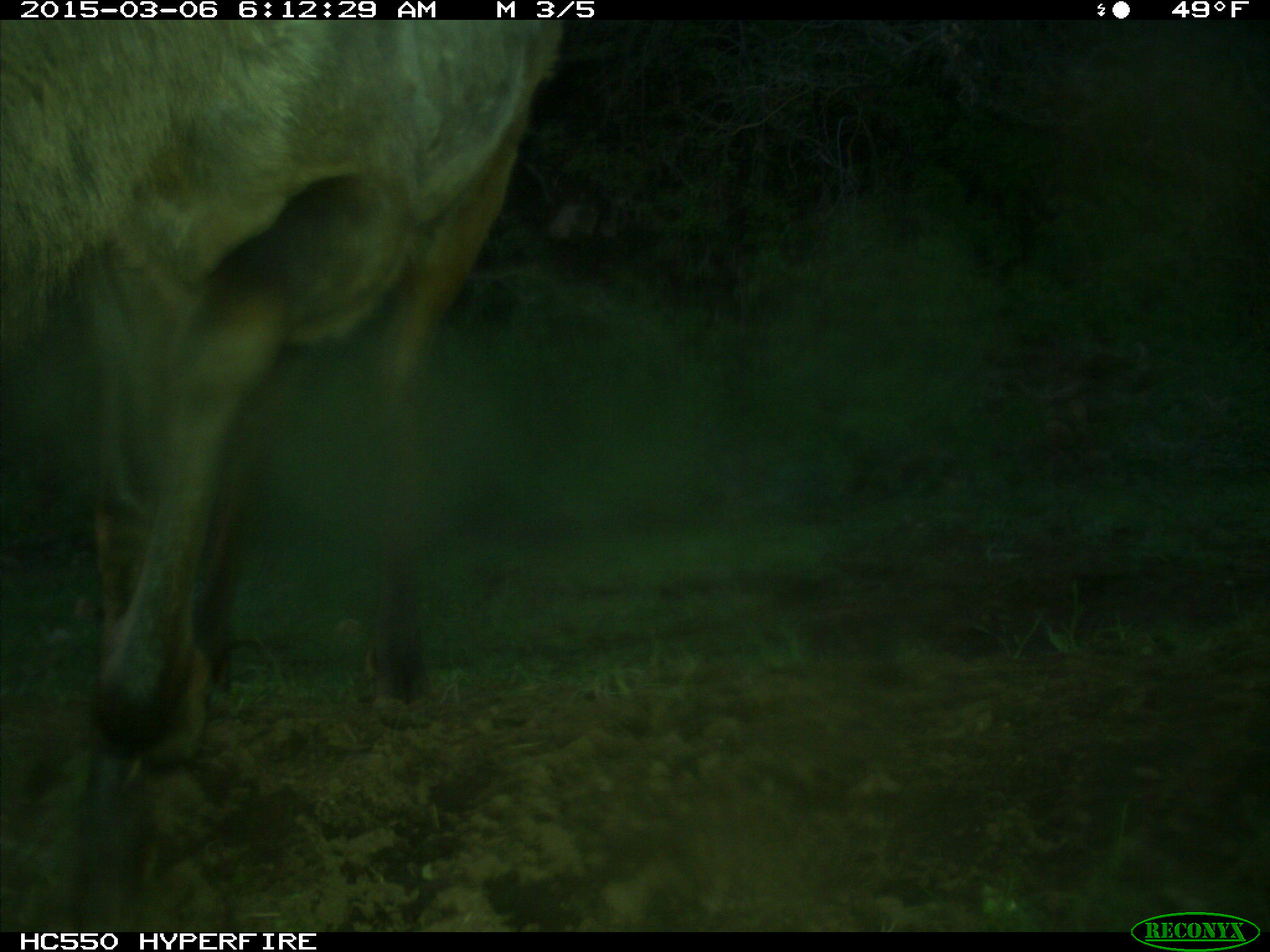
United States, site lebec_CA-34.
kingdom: Animalia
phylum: Chordata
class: Mammalia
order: Artiodactyla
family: Cervidae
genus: Cervus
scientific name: Cervus canadensis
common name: elk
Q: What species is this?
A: Cervus canadensis (elk).